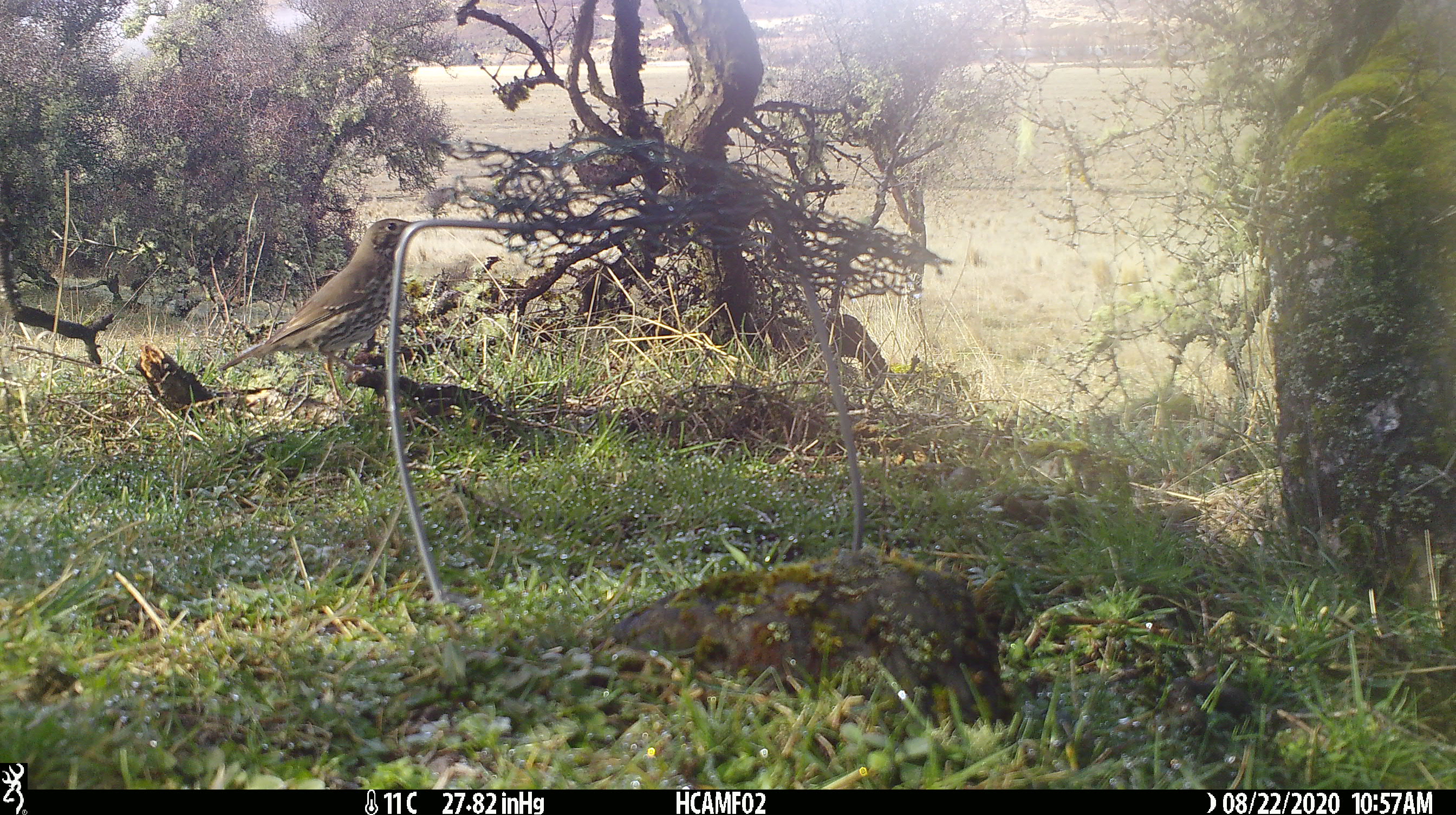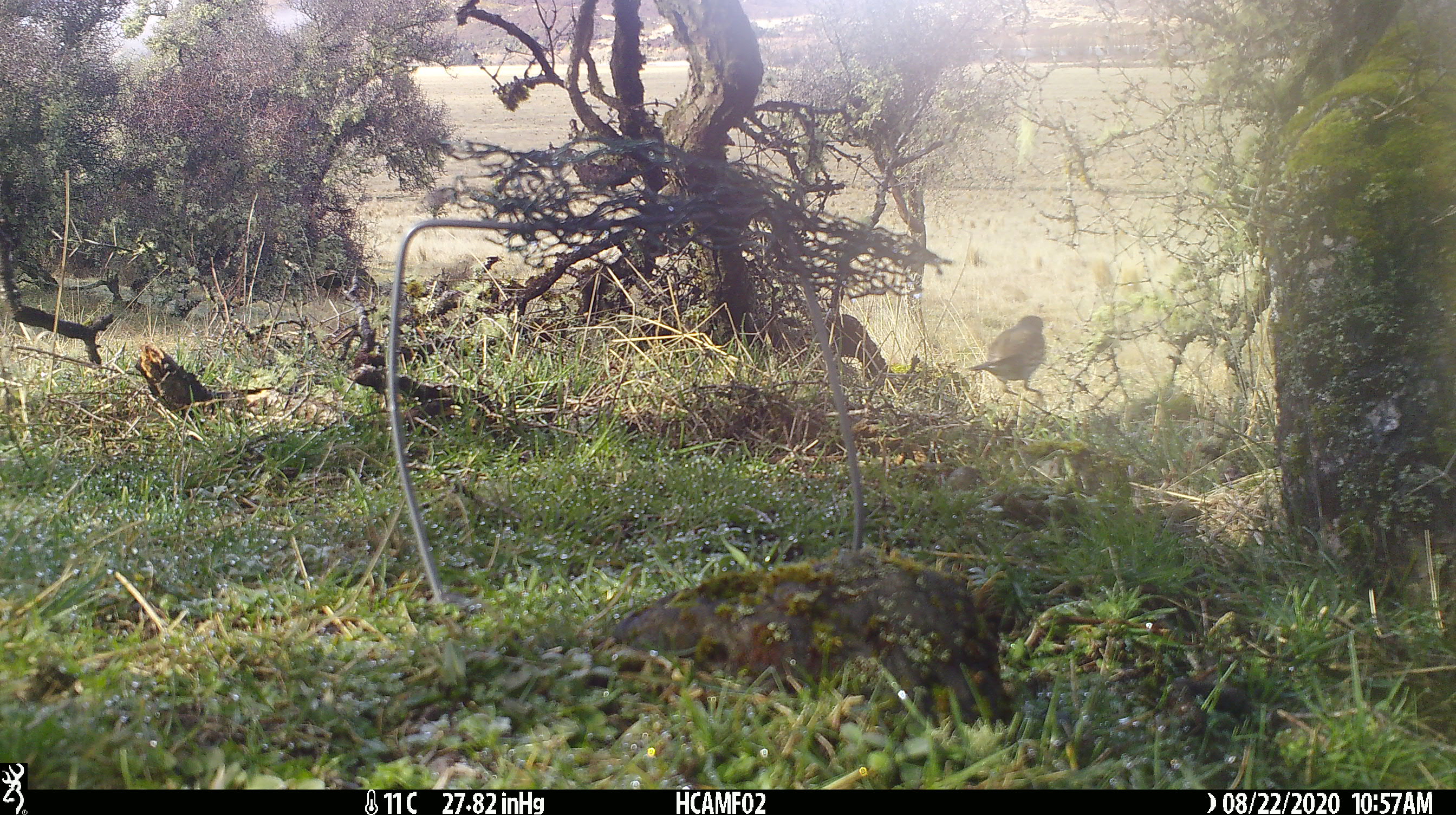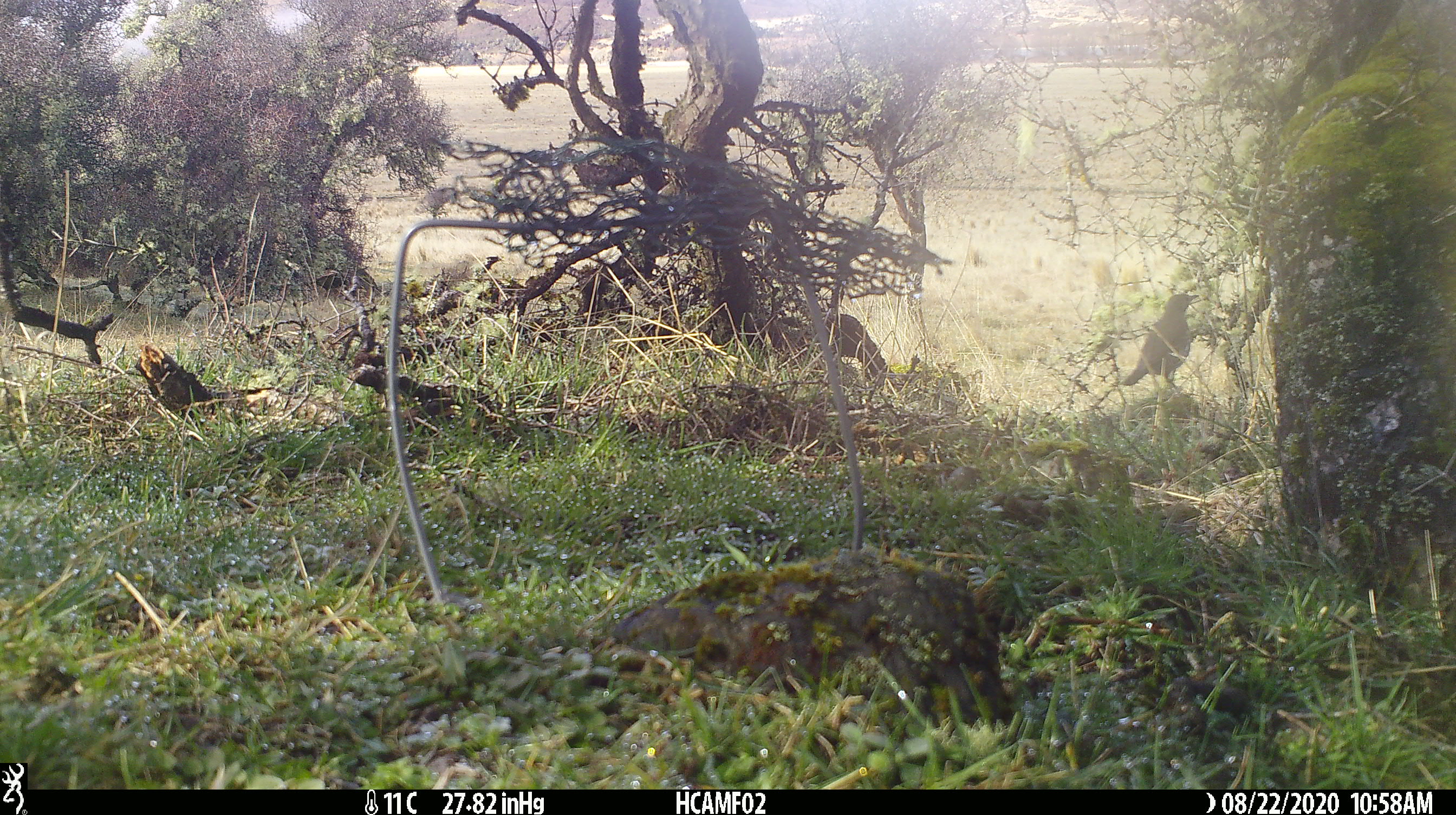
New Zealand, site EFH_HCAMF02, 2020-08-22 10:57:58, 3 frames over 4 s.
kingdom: Animalia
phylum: Chordata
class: Aves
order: Passeriformes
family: Turdidae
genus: Turdus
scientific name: Turdus philomelos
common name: song thrush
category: thrush